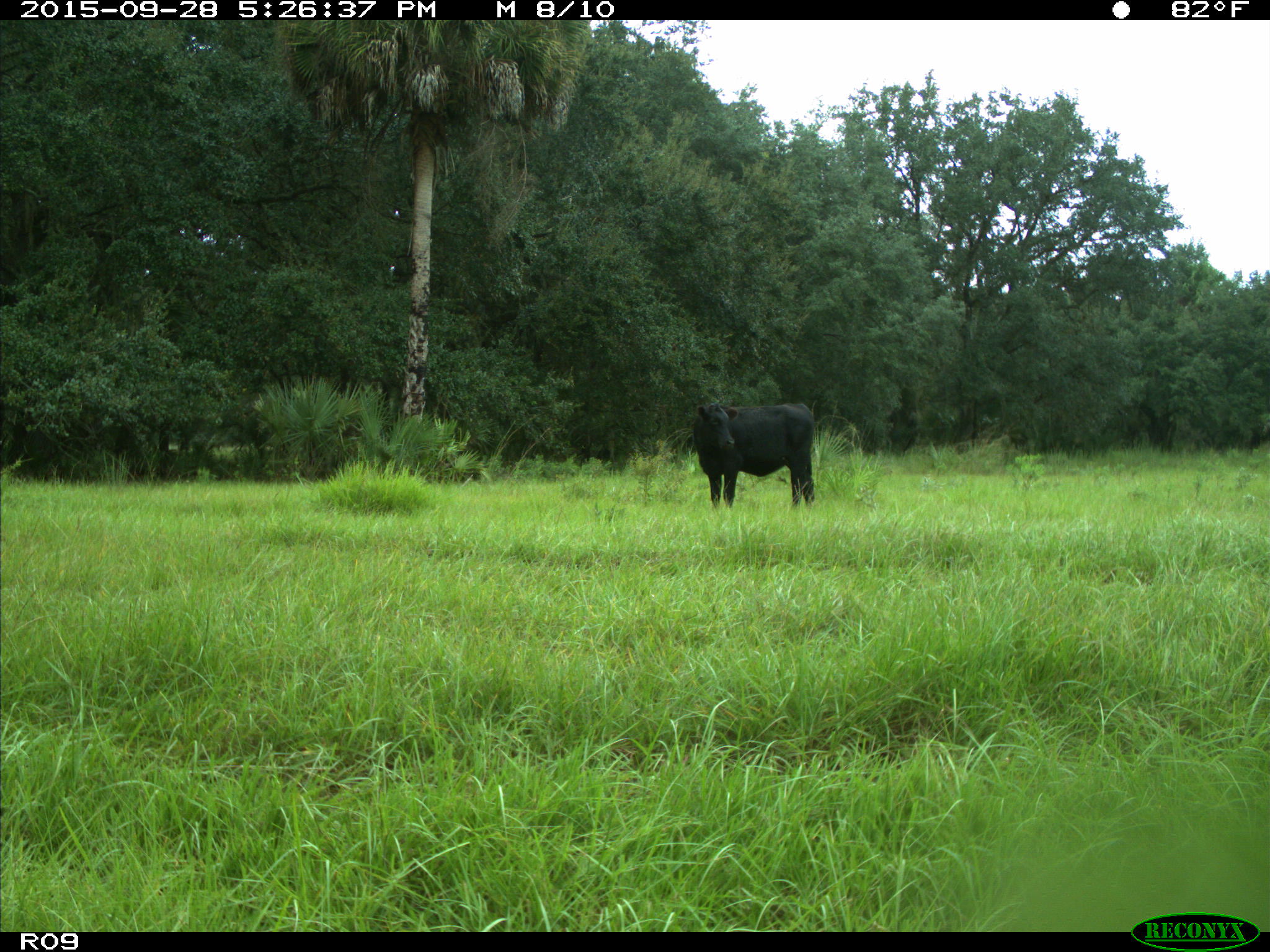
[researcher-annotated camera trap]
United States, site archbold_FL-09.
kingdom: Animalia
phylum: Chordata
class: Mammalia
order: Artiodactyla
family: Bovidae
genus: Bos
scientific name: Bos taurus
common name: domestic cow